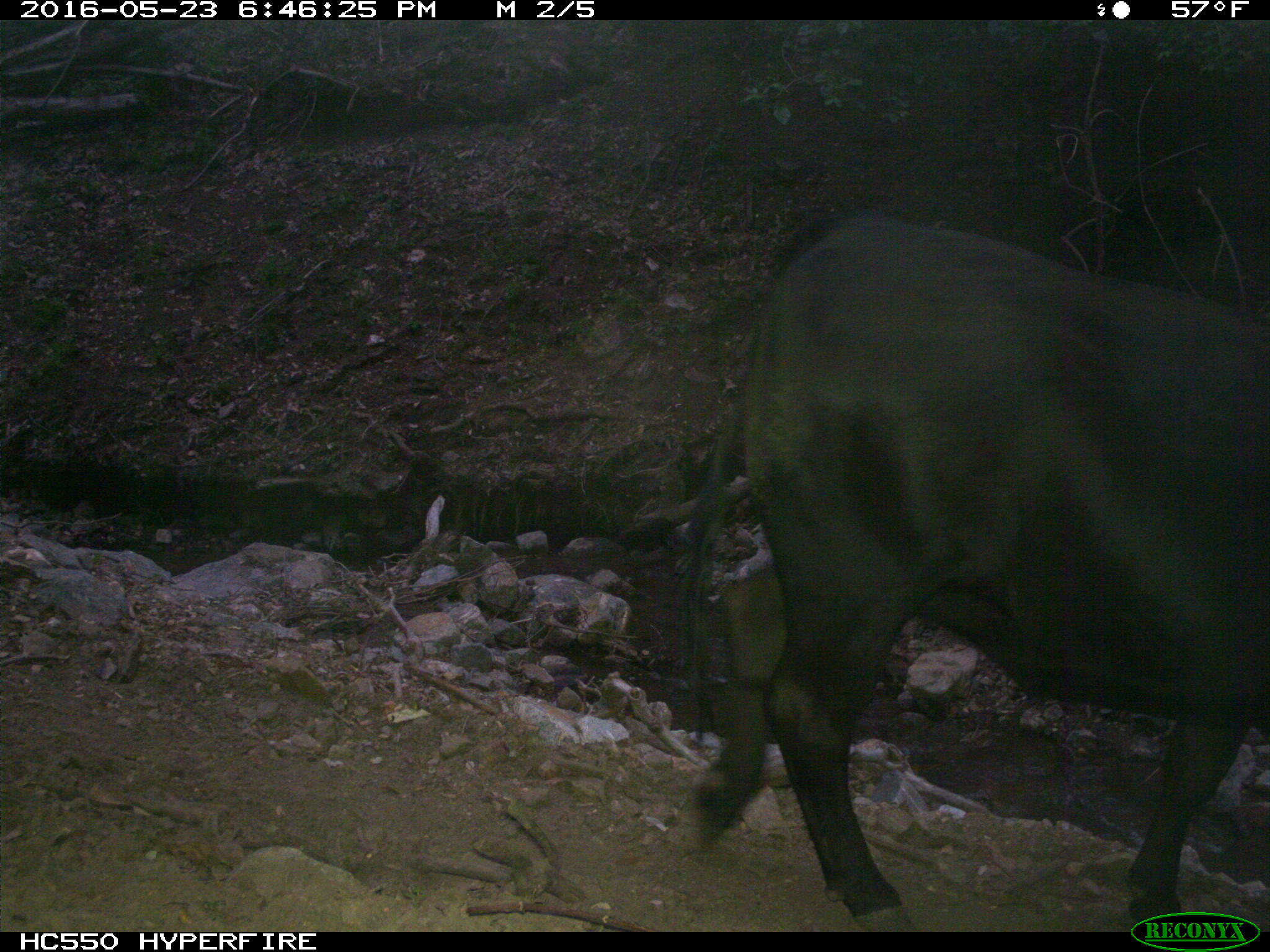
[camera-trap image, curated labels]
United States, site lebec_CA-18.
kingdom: Animalia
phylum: Chordata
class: Mammalia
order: Artiodactyla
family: Bovidae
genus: Bos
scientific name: Bos taurus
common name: domestic cow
Bos taurus (domestic cow).